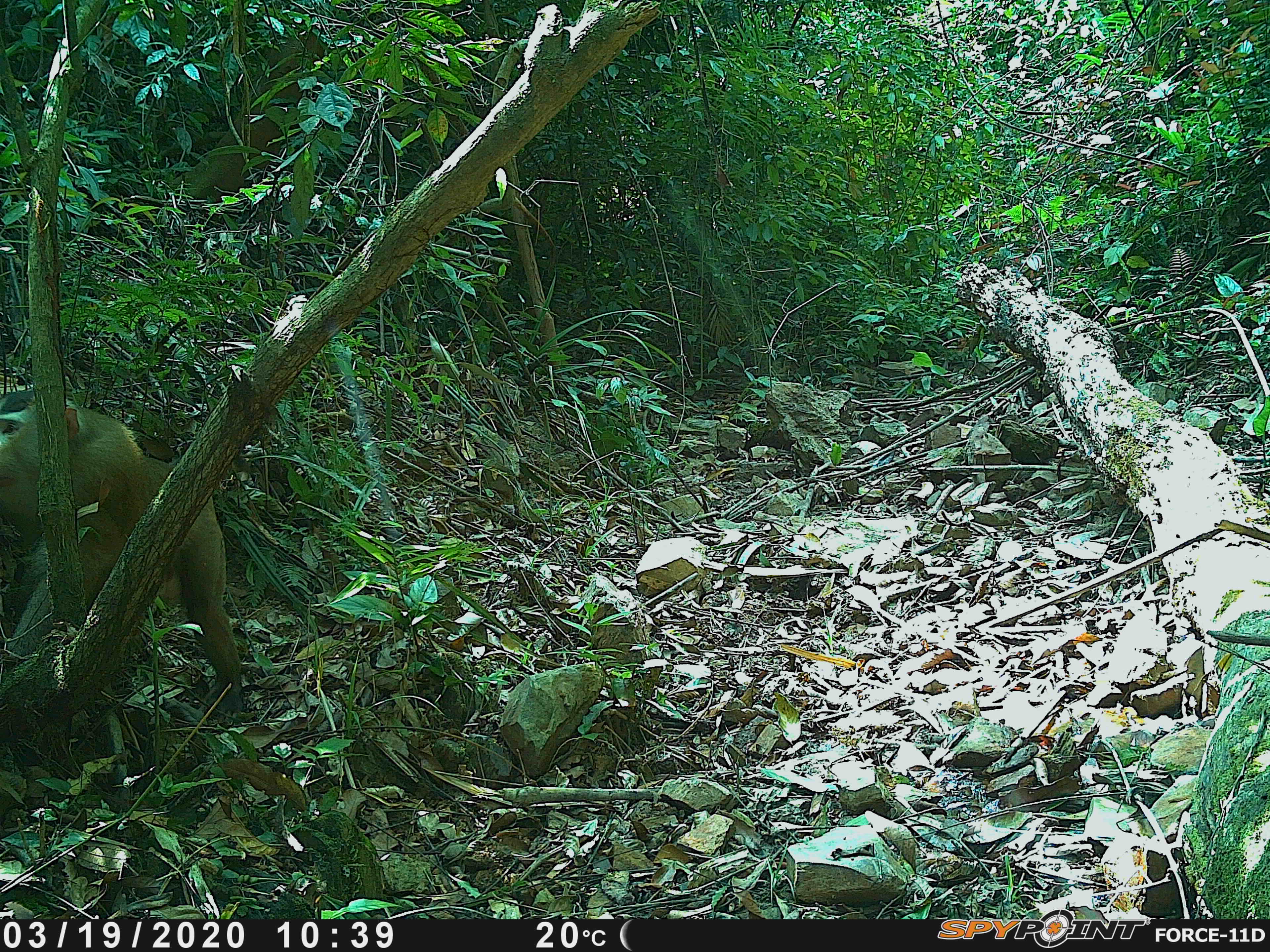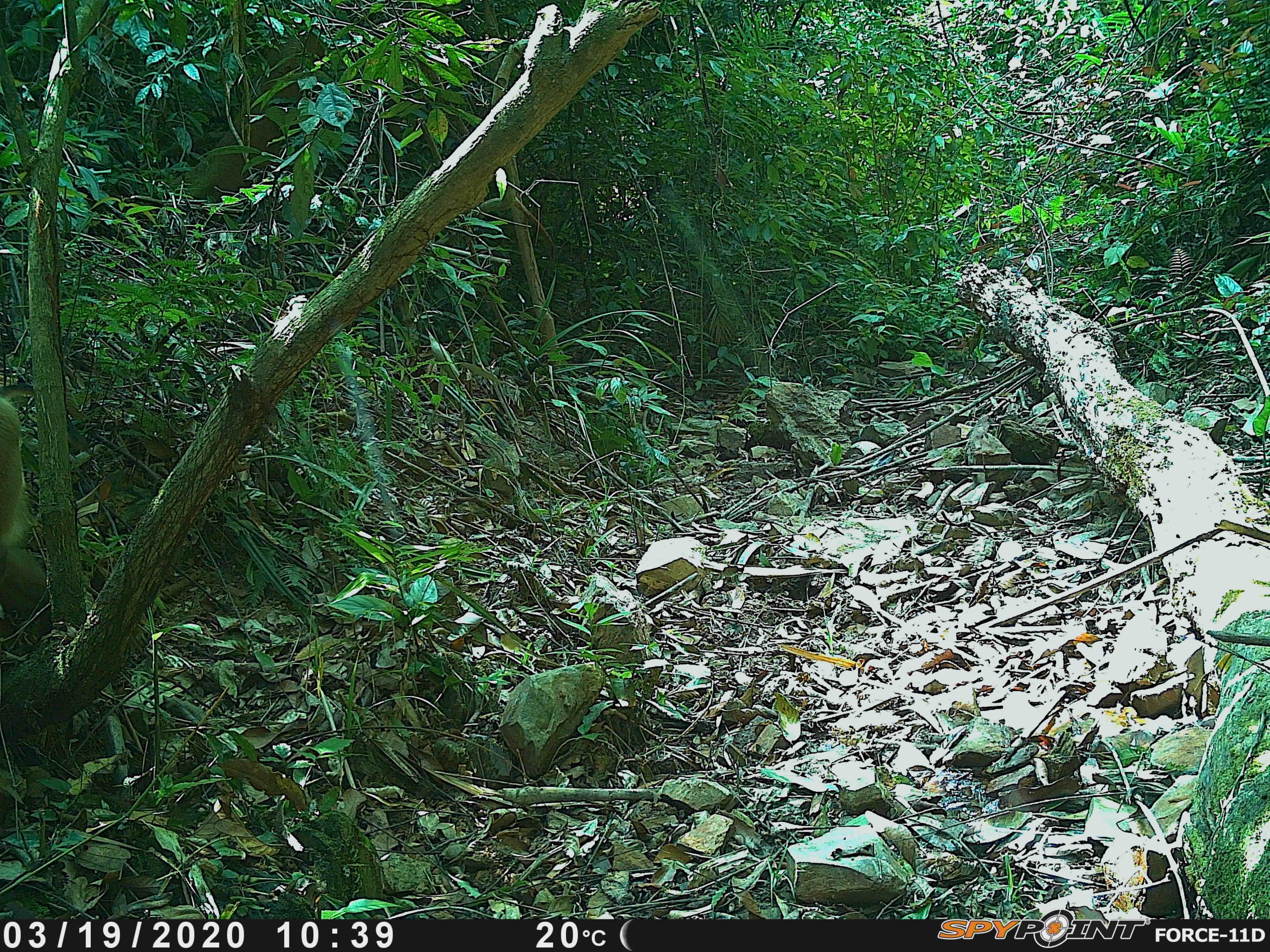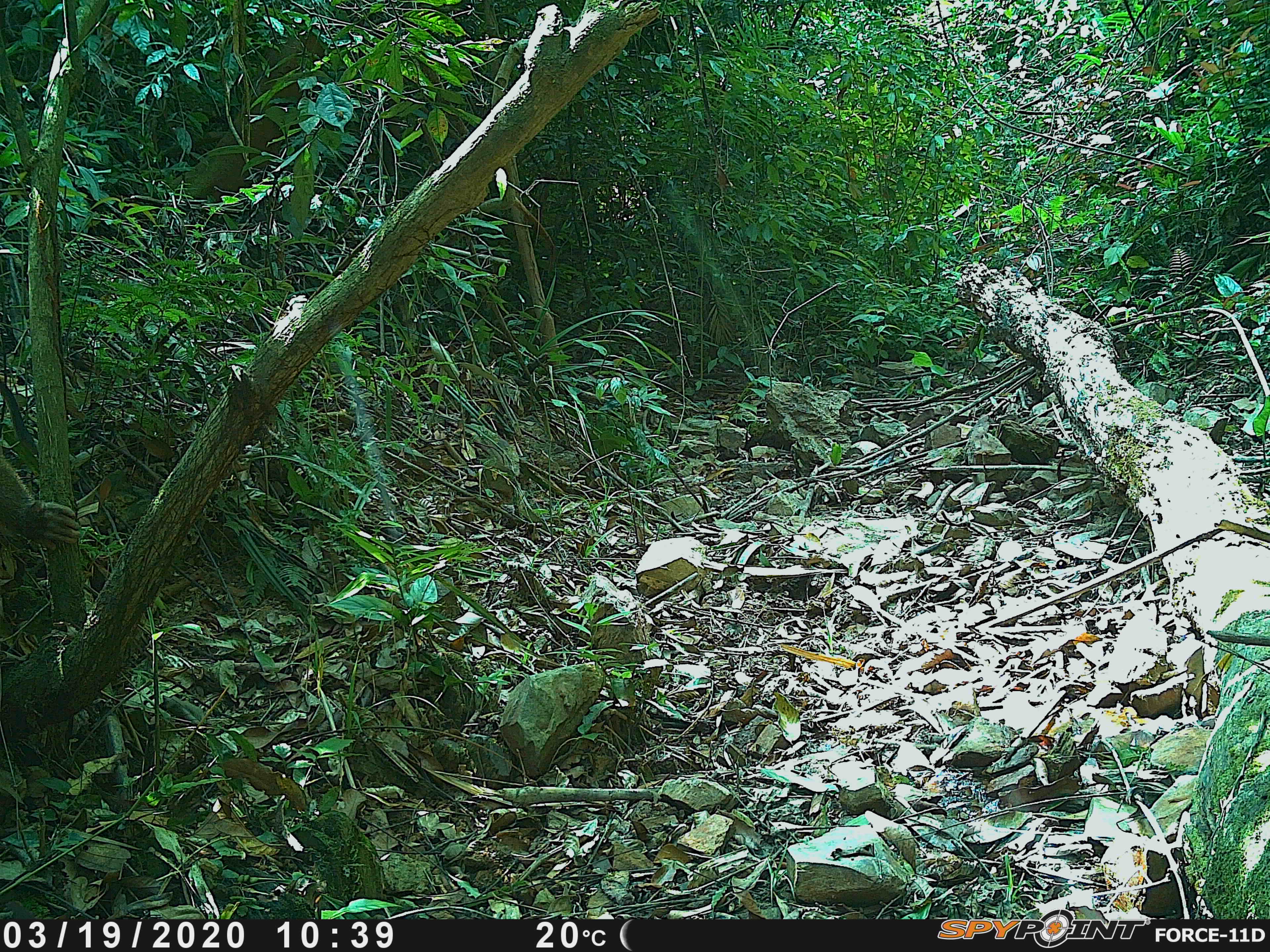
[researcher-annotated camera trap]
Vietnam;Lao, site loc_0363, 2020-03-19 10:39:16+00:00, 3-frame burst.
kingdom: Animalia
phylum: Chordata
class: Mammalia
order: Primates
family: Cercopithecidae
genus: Macaca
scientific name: Macaca nemestrina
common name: pig-tailed macaque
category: pig tailed macaque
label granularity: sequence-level